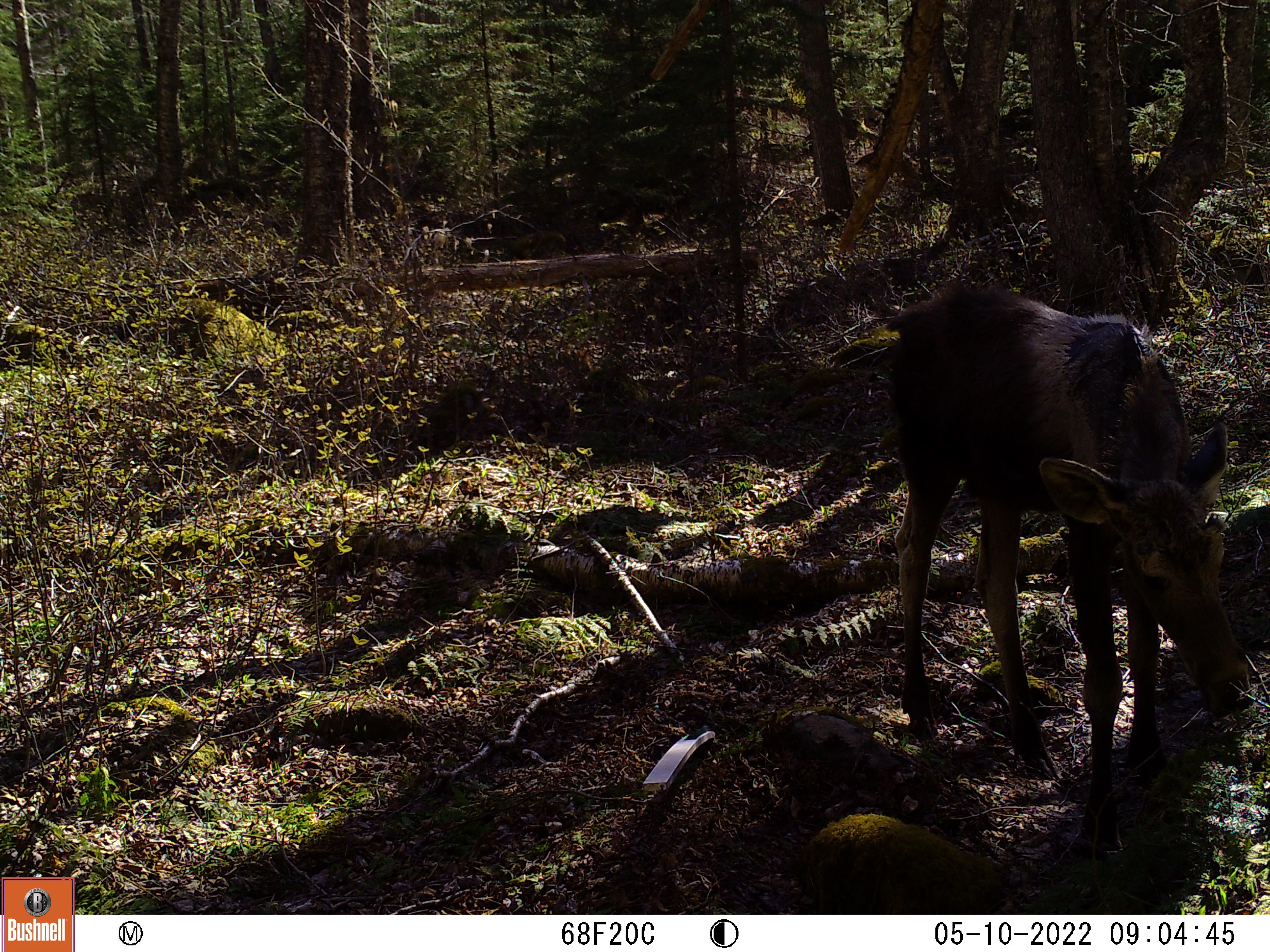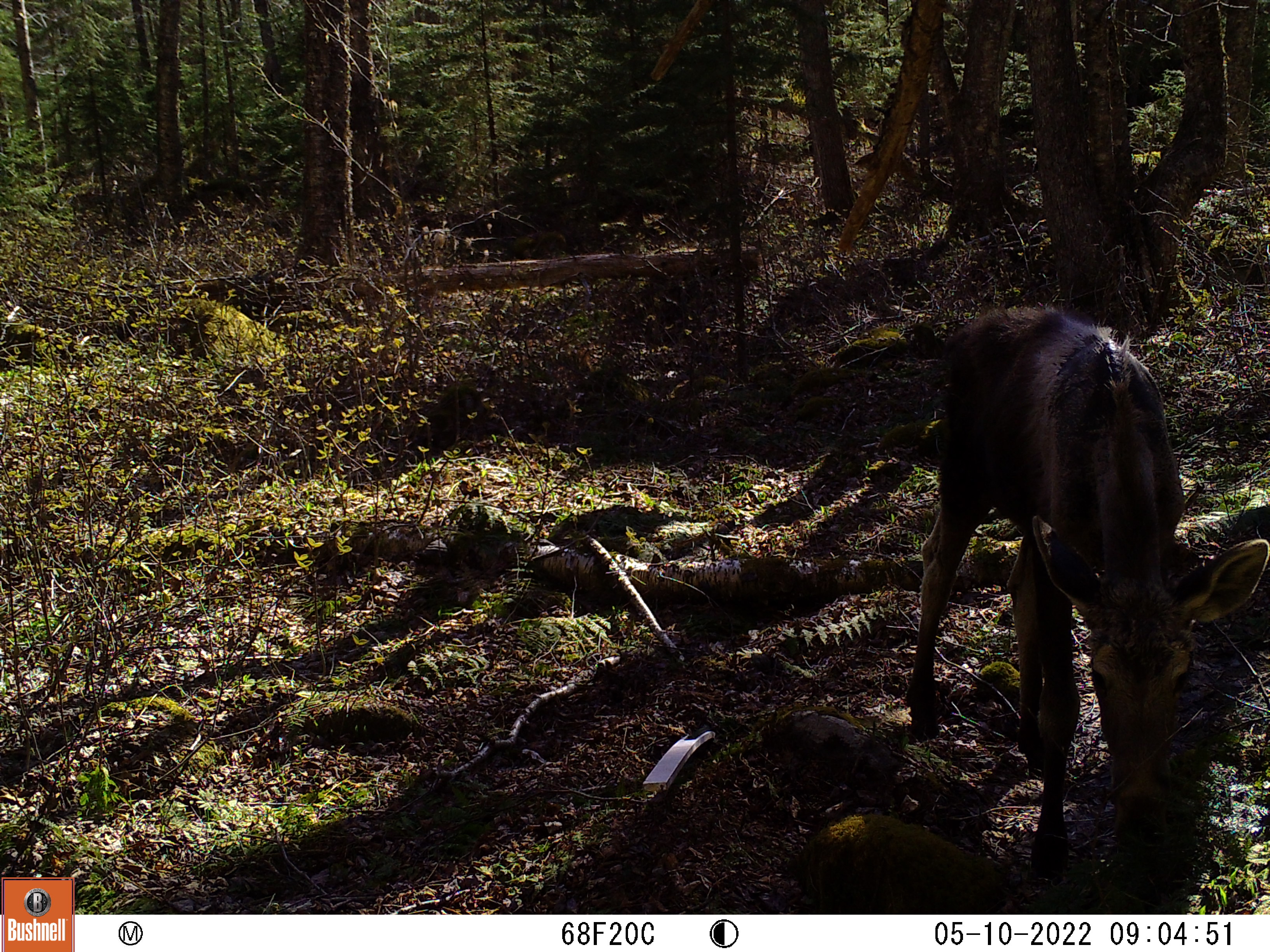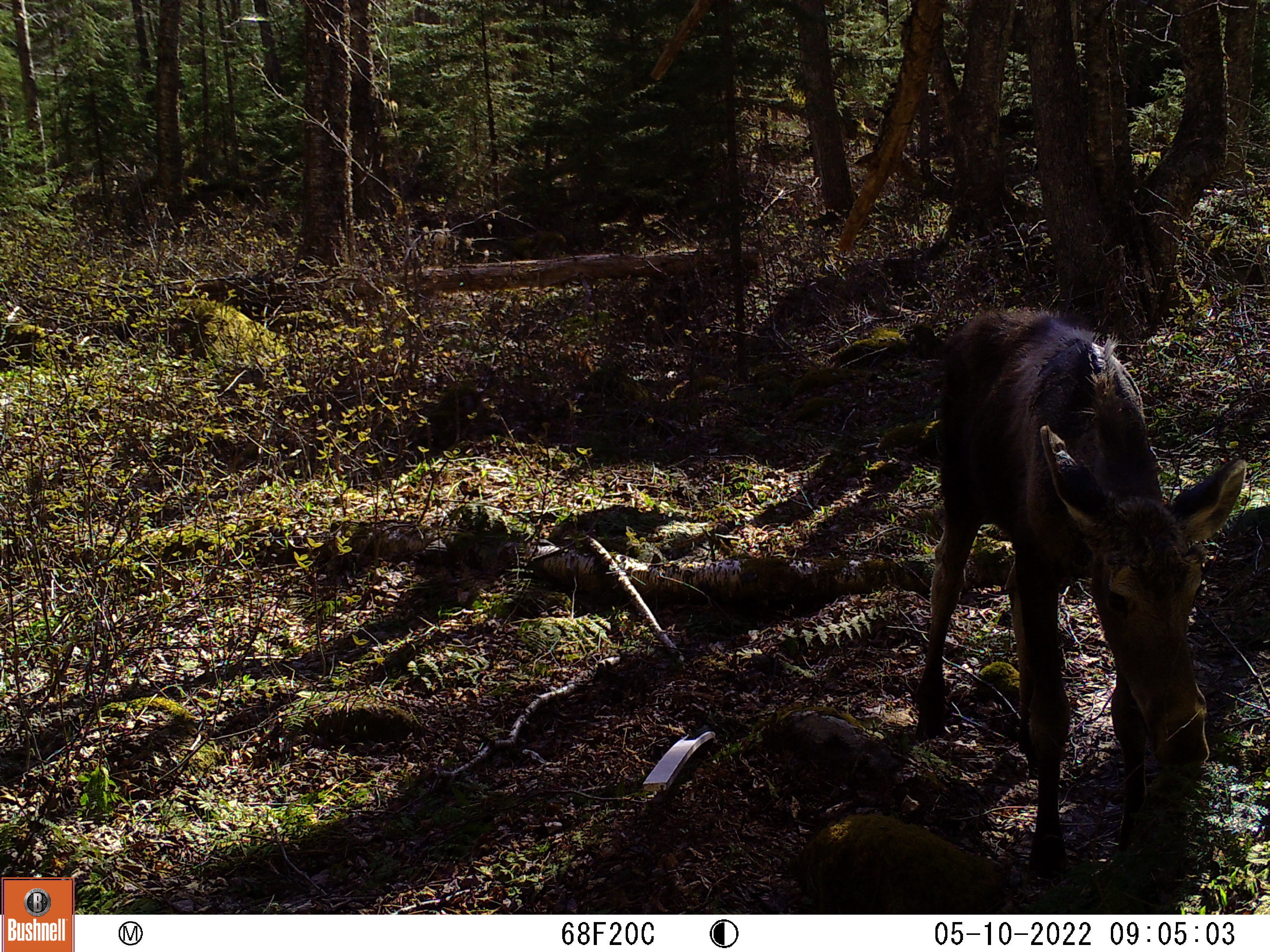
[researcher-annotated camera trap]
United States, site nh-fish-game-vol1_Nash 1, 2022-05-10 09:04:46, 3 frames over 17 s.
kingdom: Animalia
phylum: Chordata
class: Mammalia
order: Artiodactyla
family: Cervidae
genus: Alces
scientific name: Alces alces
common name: moose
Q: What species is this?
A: Moose (Alces alces).